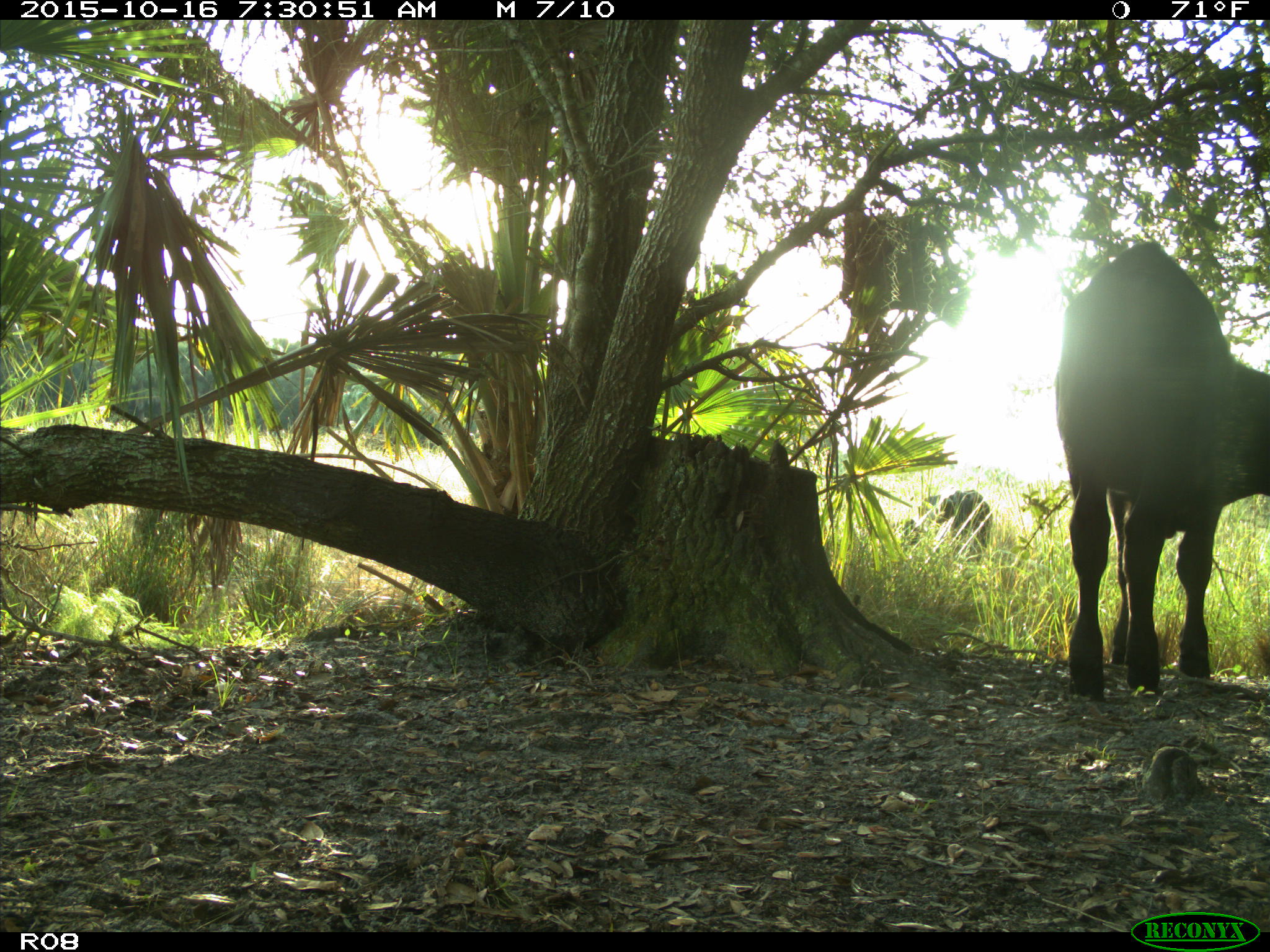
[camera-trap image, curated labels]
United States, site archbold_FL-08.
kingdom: Animalia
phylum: Chordata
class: Mammalia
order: Artiodactyla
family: Bovidae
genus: Bos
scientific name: Bos taurus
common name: domestic cow